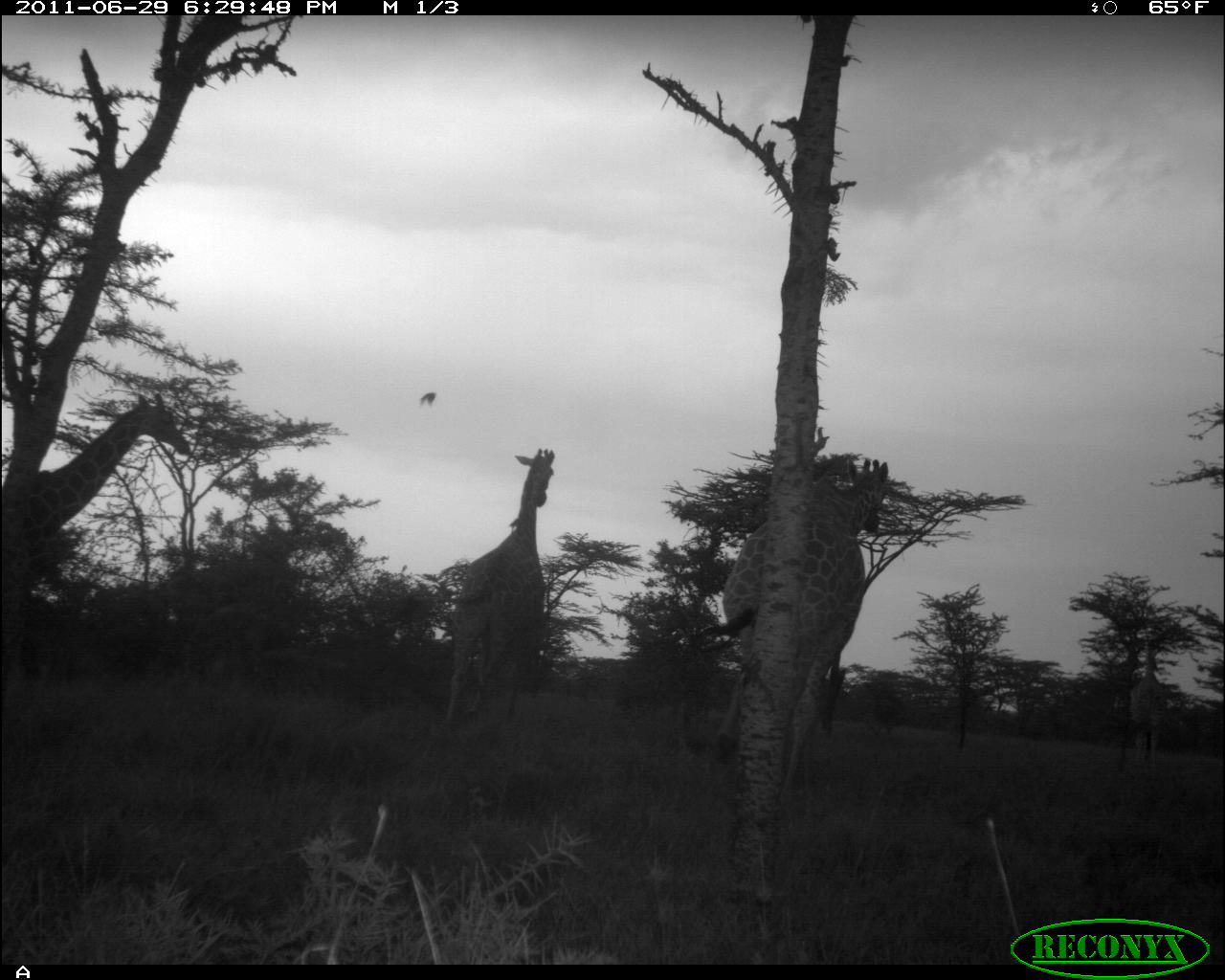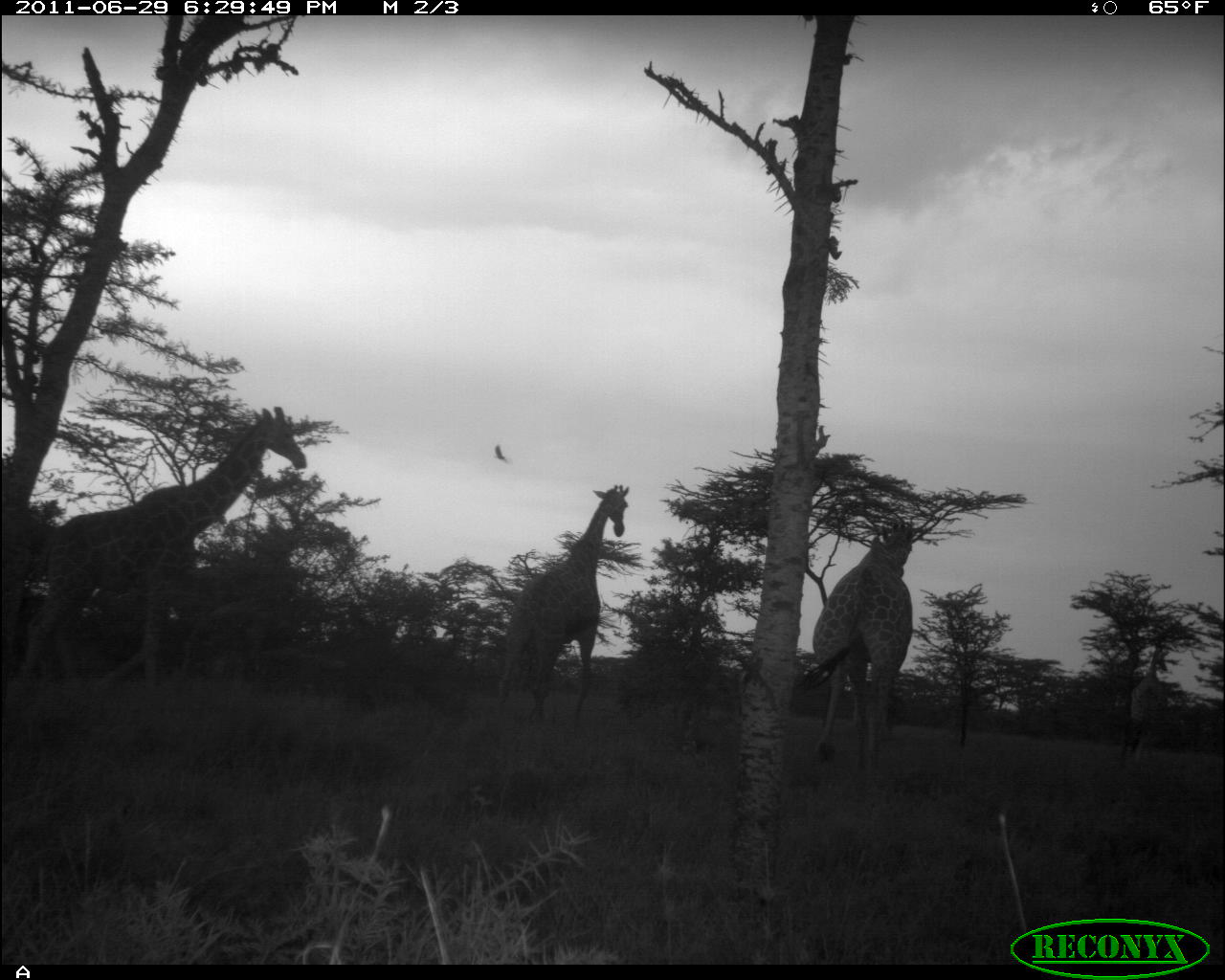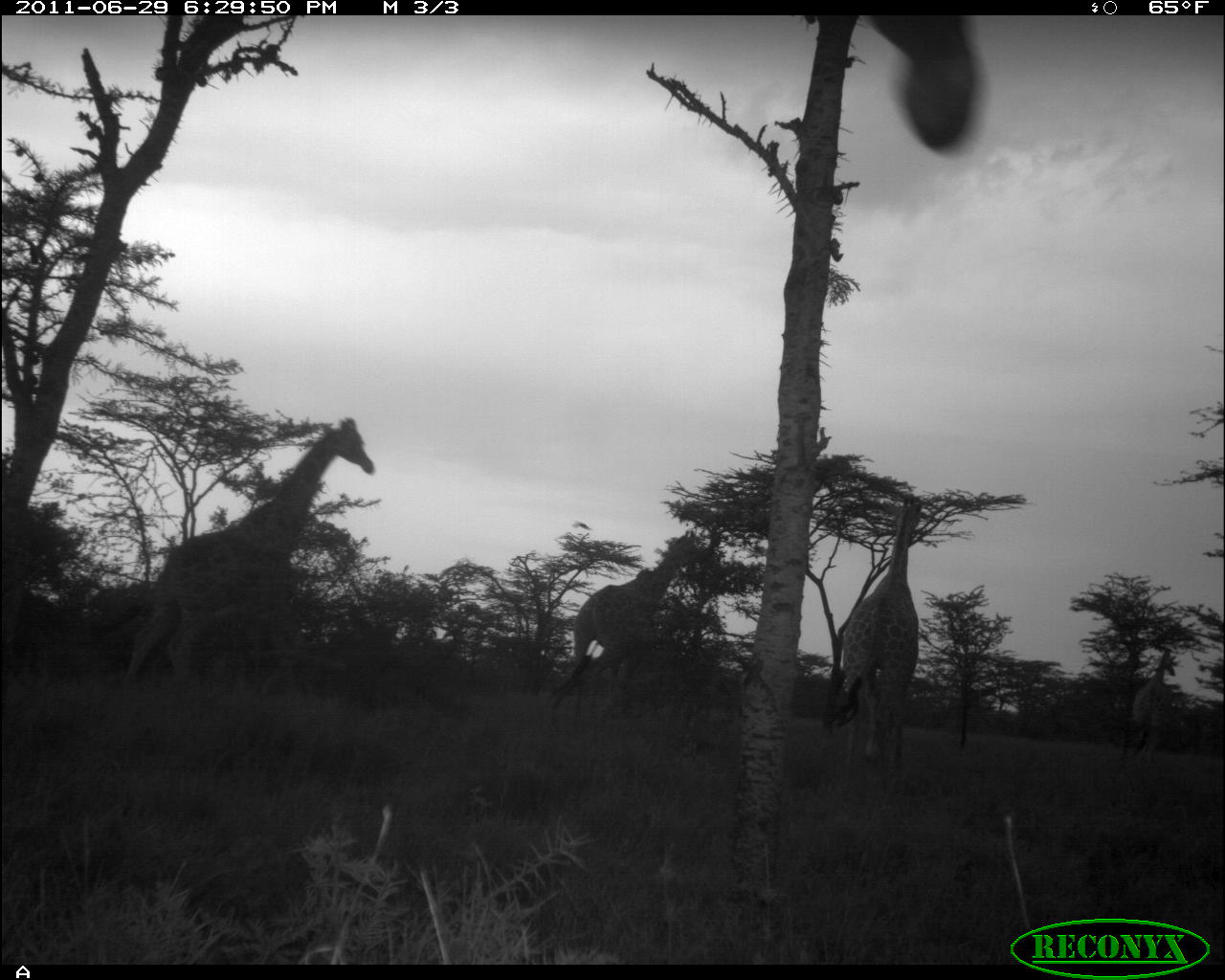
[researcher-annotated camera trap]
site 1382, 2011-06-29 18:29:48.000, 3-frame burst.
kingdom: Animalia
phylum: Chordata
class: Mammalia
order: Artiodactyla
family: Giraffidae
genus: Giraffa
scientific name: Giraffa camelopardalis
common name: giraffe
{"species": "Giraffa camelopardalis (giraffe)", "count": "4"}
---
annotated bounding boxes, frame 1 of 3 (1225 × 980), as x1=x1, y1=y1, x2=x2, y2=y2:
giraffa camelopardalis: x1=683, y1=457, x2=891, y2=812; x1=1, y1=391, x2=192, y2=591; x1=437, y1=446, x2=556, y2=741; x1=1127, y1=608, x2=1168, y2=771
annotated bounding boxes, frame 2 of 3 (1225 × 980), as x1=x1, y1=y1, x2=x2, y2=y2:
giraffa camelopardalis: x1=21, y1=404, x2=310, y2=688; x1=496, y1=475, x2=631, y2=731; x1=803, y1=512, x2=915, y2=783; x1=1118, y1=648, x2=1172, y2=768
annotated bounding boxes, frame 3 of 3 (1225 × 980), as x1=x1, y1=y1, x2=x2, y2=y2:
giraffa camelopardalis: x1=119, y1=415, x2=378, y2=695; x1=550, y1=529, x2=704, y2=698; x1=834, y1=494, x2=923, y2=775